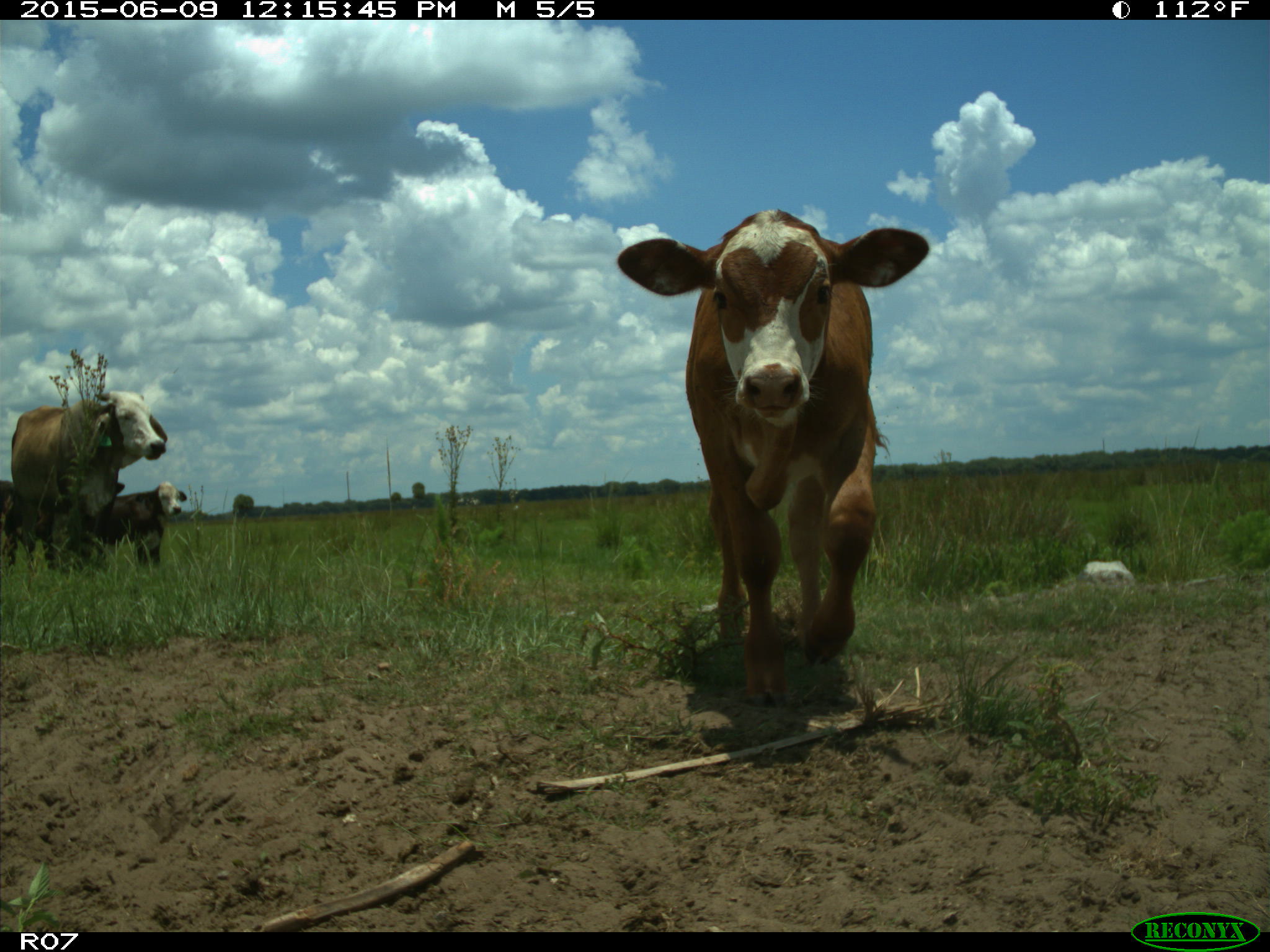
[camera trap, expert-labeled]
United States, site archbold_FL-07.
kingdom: Animalia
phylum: Chordata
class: Mammalia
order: Artiodactyla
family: Bovidae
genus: Bos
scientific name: Bos taurus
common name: domestic cow